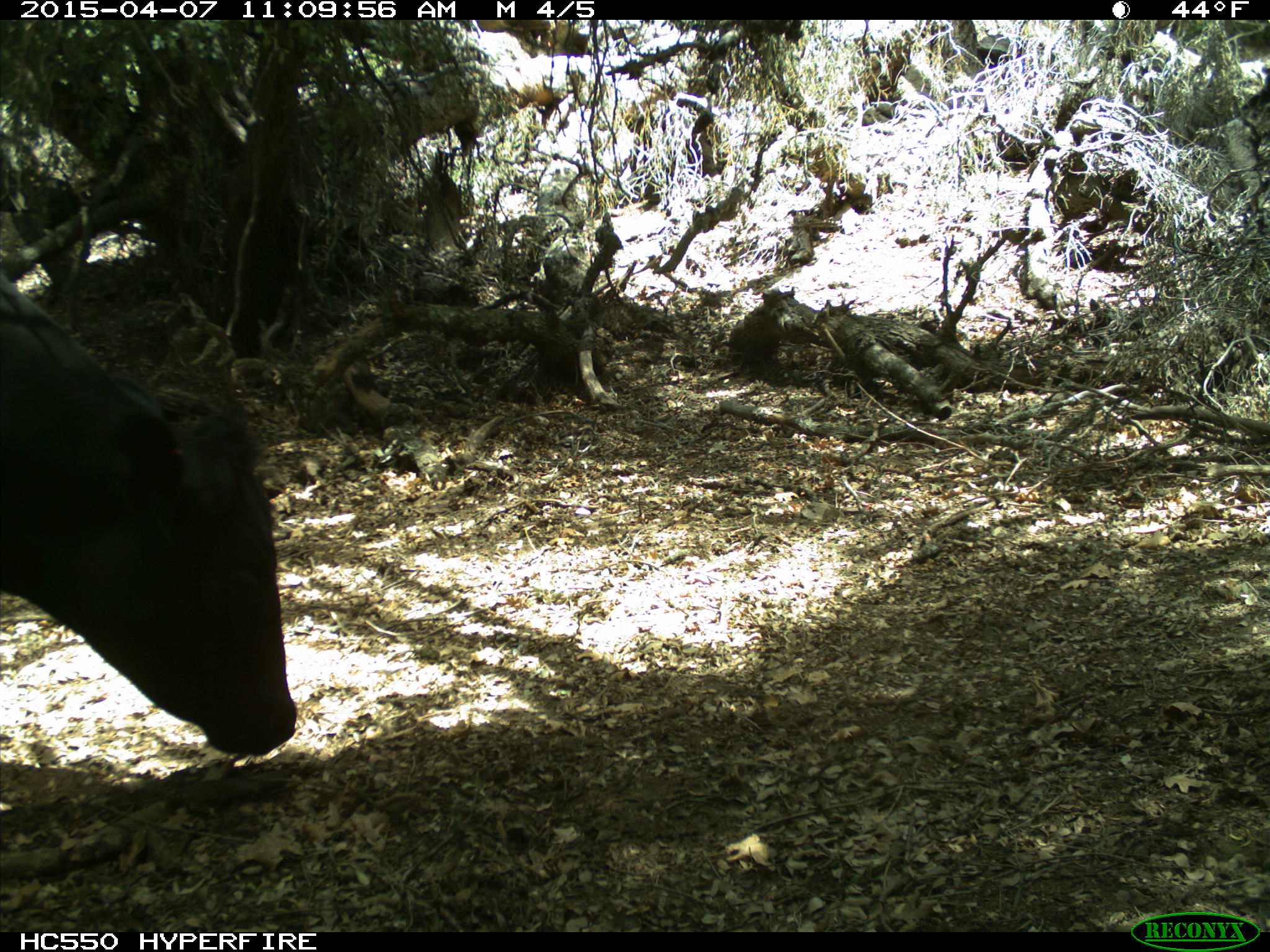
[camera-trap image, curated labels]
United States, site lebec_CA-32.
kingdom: Animalia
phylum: Chordata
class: Mammalia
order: Artiodactyla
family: Bovidae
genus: Bos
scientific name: Bos taurus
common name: domestic cow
Bos taurus (domestic cow).